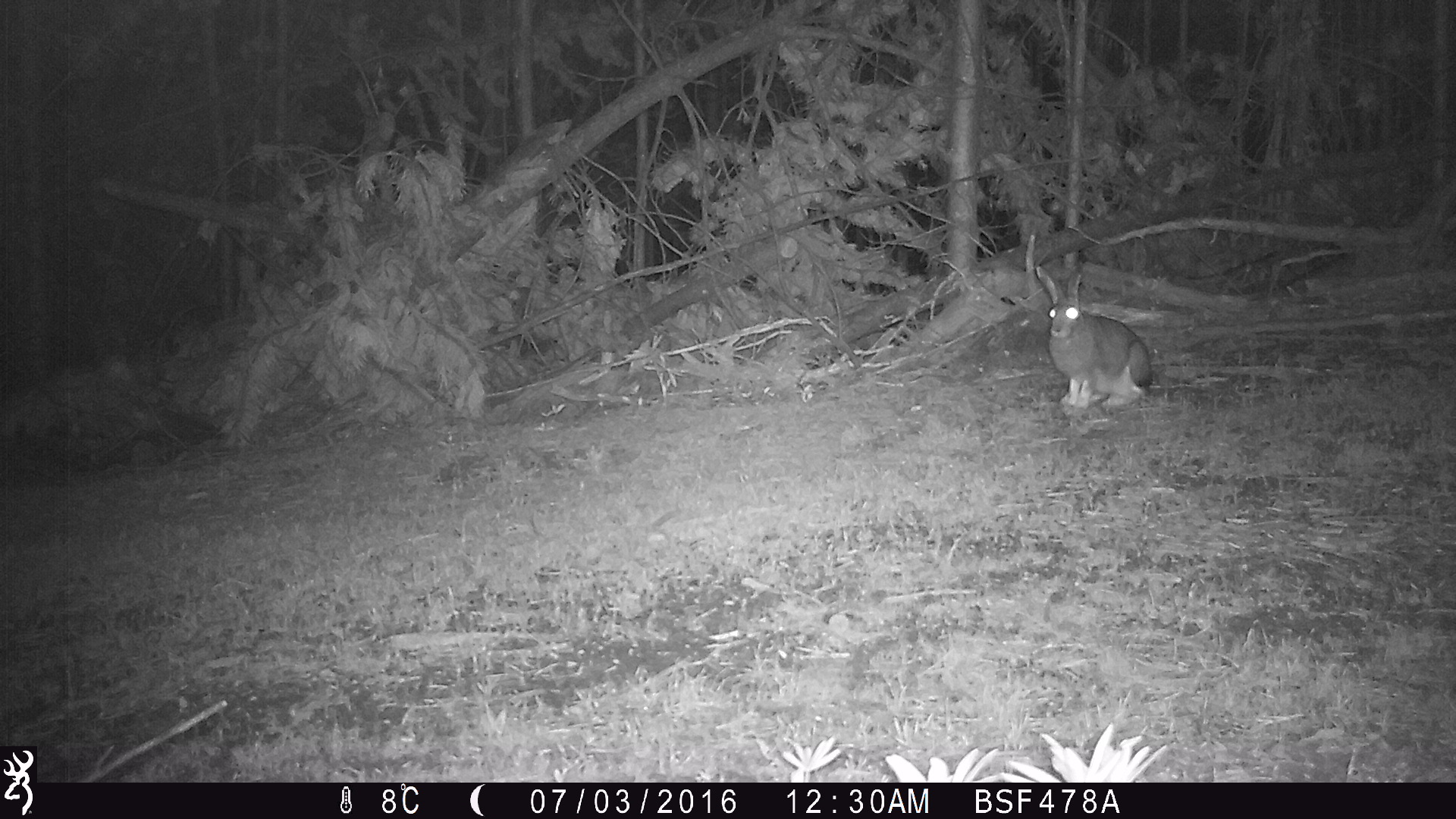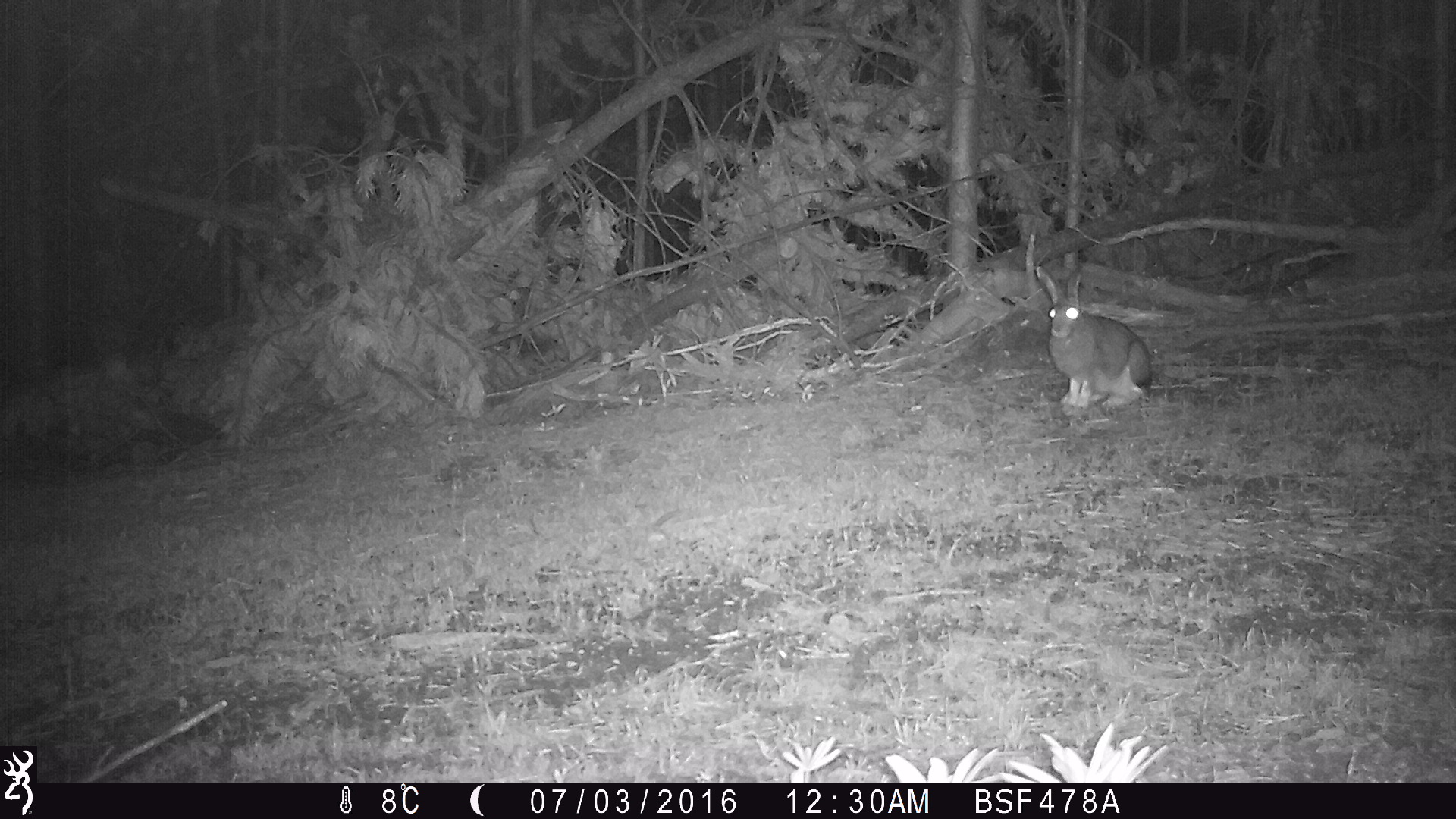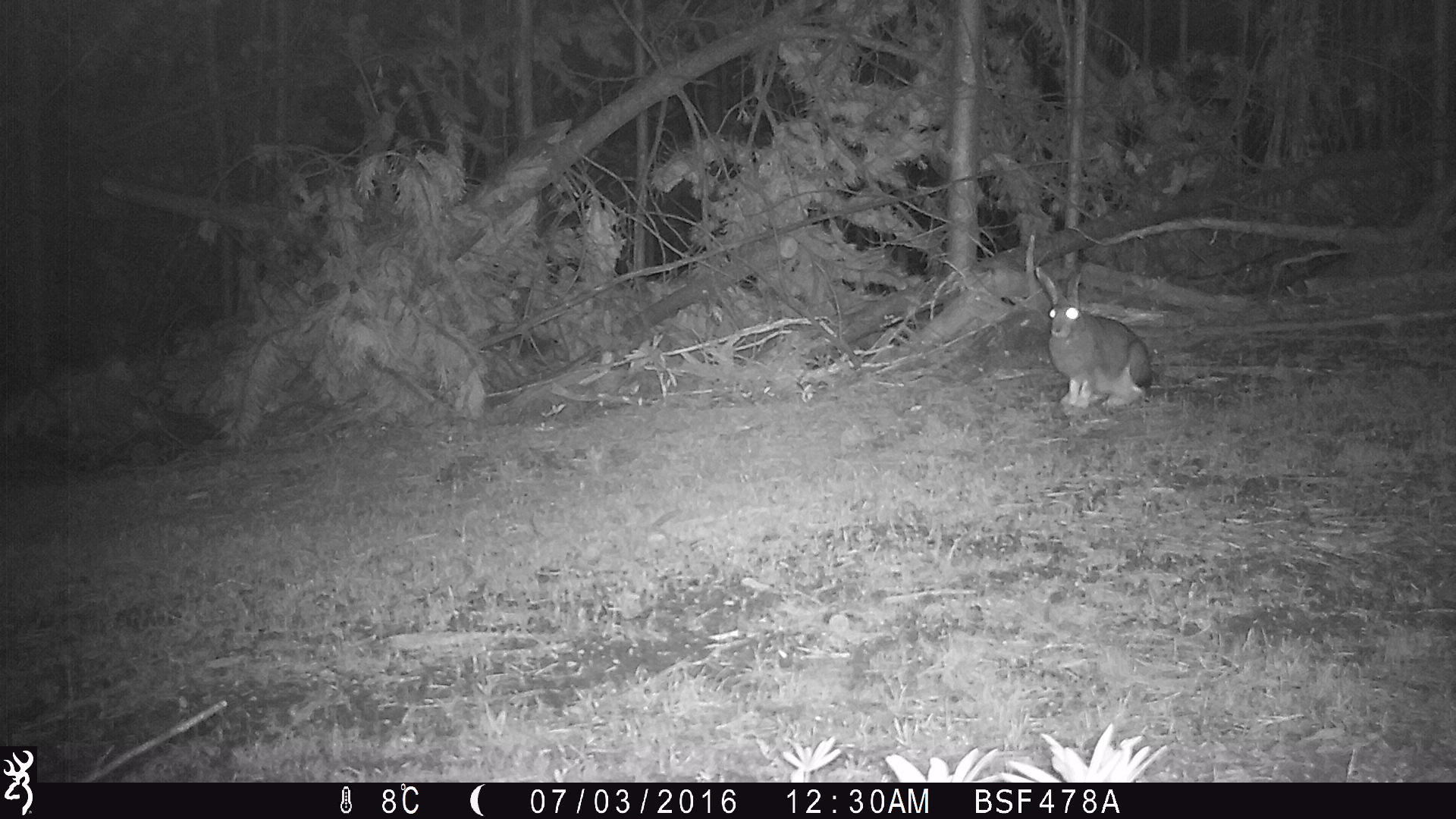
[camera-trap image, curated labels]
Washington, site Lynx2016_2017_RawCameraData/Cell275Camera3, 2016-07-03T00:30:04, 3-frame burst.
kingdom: Animalia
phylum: Chordata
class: Mammalia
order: Lagomorpha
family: Leporidae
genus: Lepus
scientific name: Lepus americanus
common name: snowshoe hare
Lepus americanus (snowshoe hare). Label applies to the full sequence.